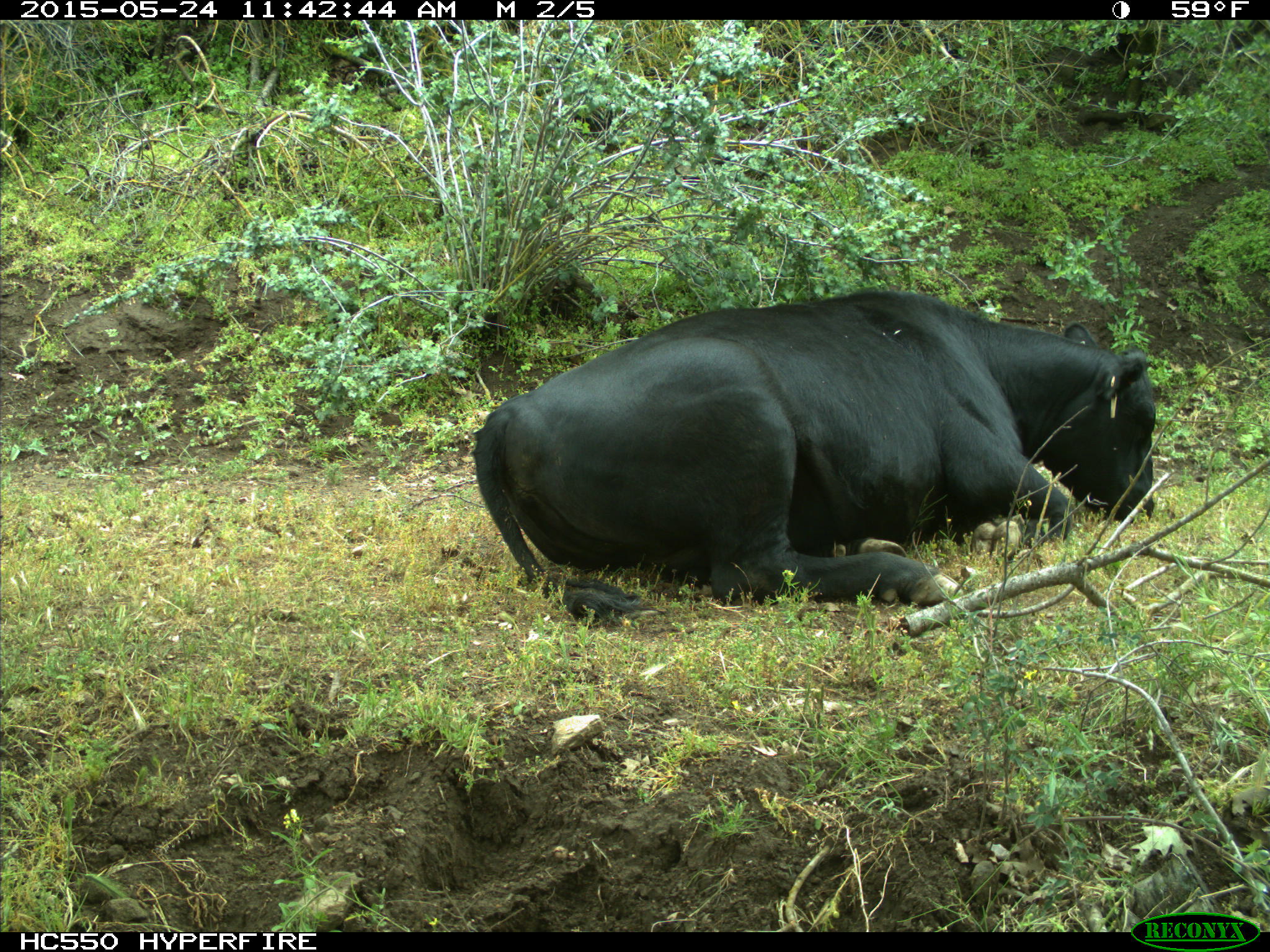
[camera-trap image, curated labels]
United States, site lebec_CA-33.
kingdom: Animalia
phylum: Chordata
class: Mammalia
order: Artiodactyla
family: Bovidae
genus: Bos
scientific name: Bos taurus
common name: domestic cow